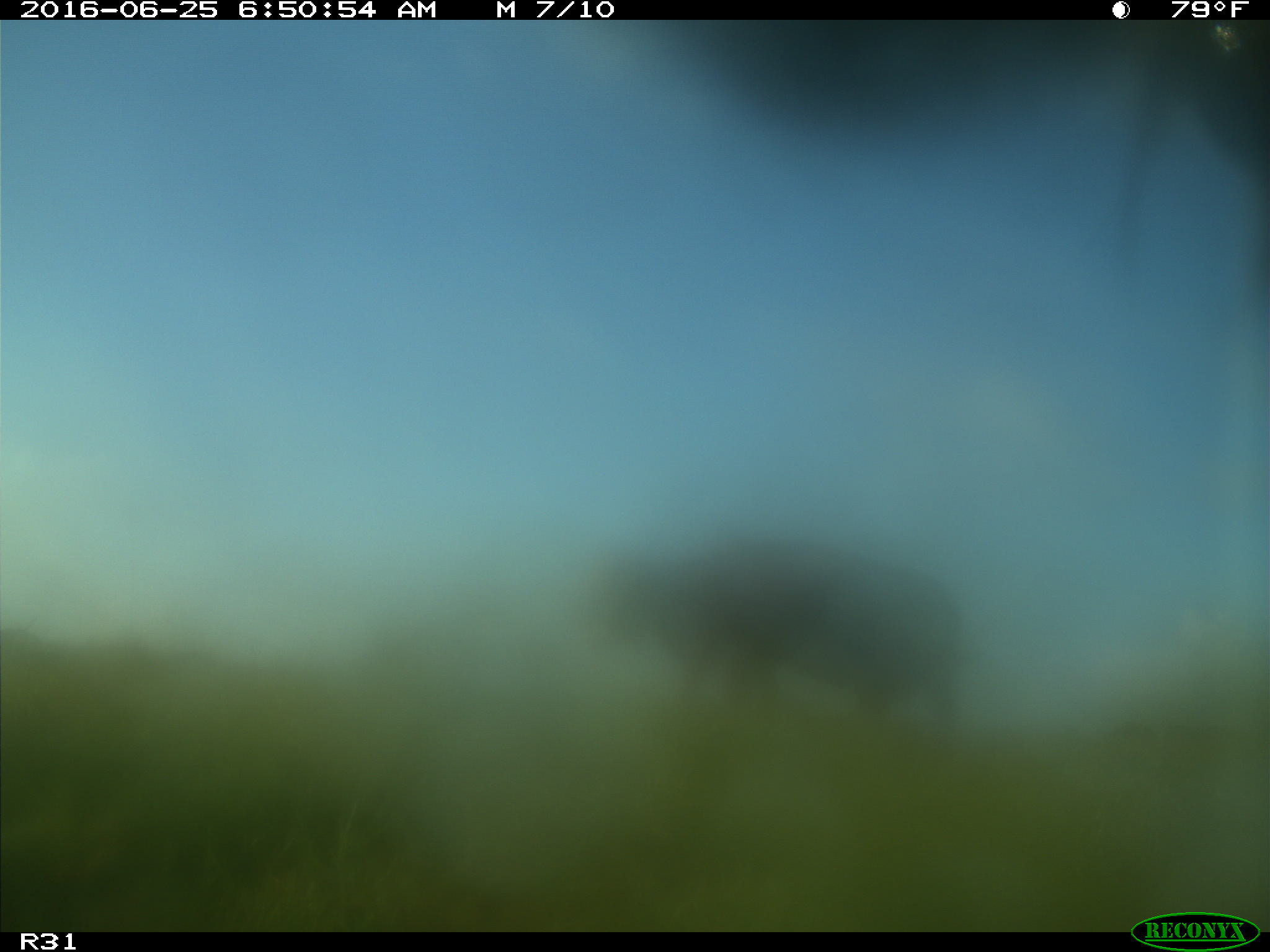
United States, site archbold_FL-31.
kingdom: Animalia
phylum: Chordata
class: Mammalia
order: Artiodactyla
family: Bovidae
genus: Bos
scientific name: Bos taurus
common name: domestic cow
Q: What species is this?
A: Bos taurus (domestic cow).